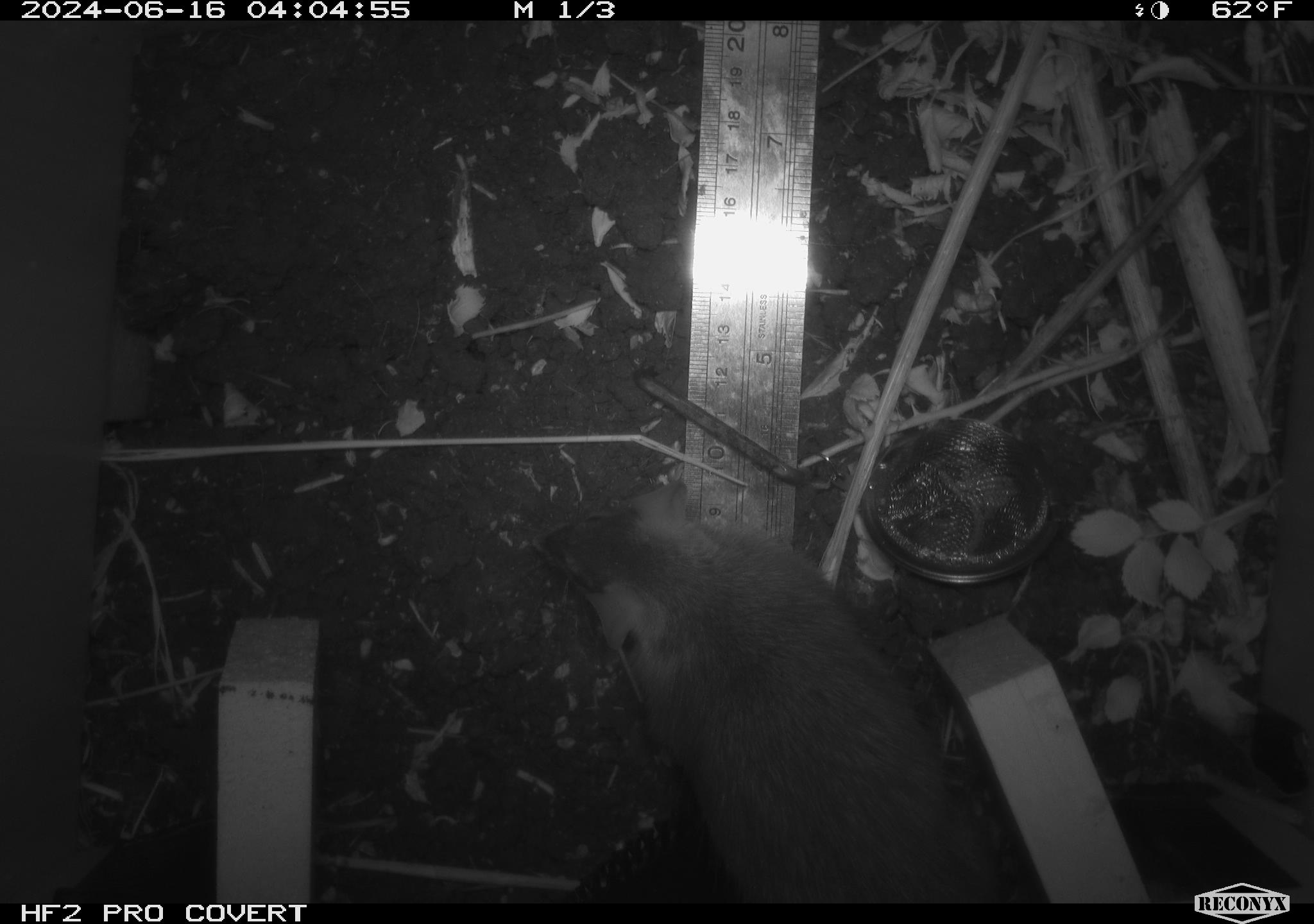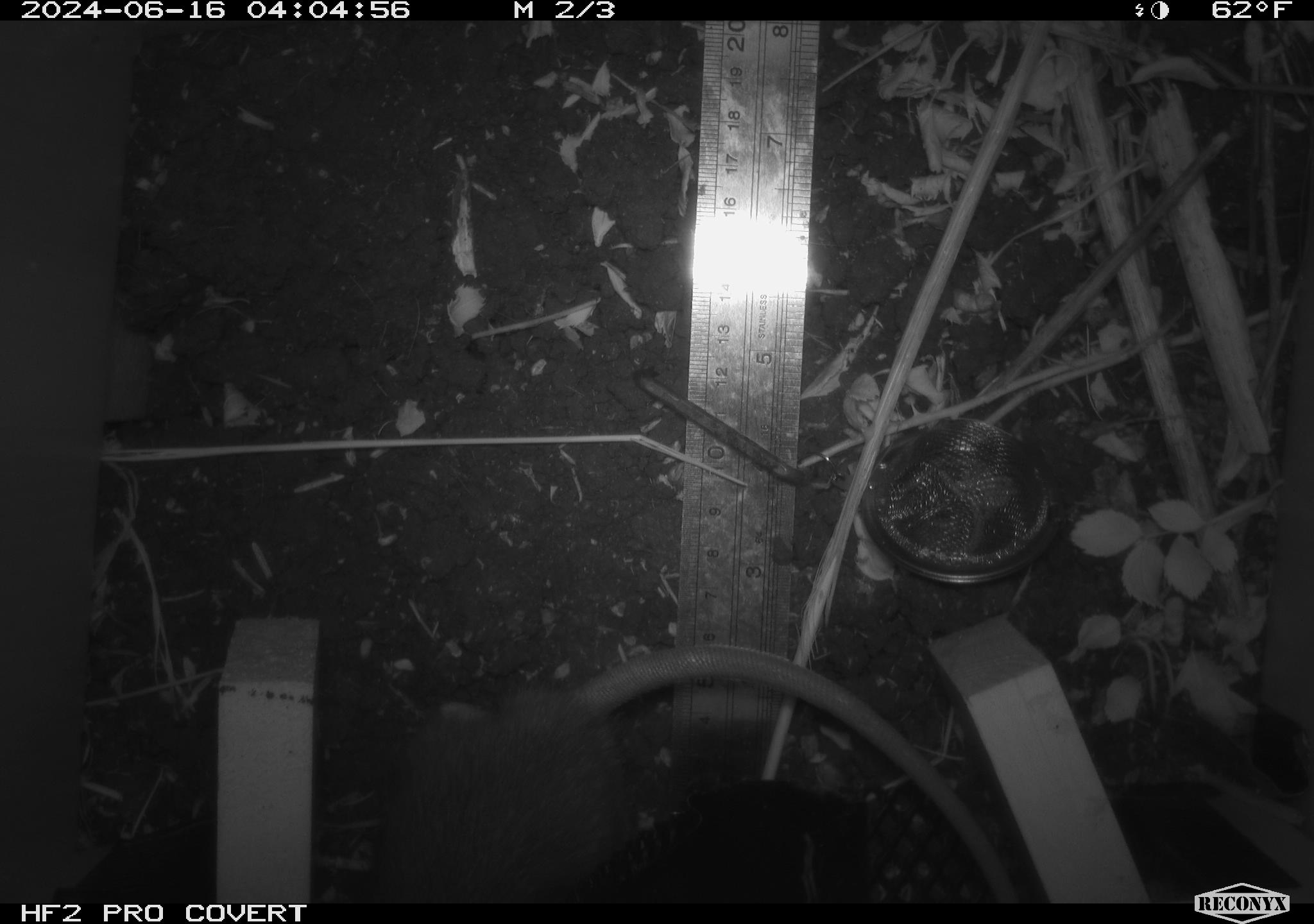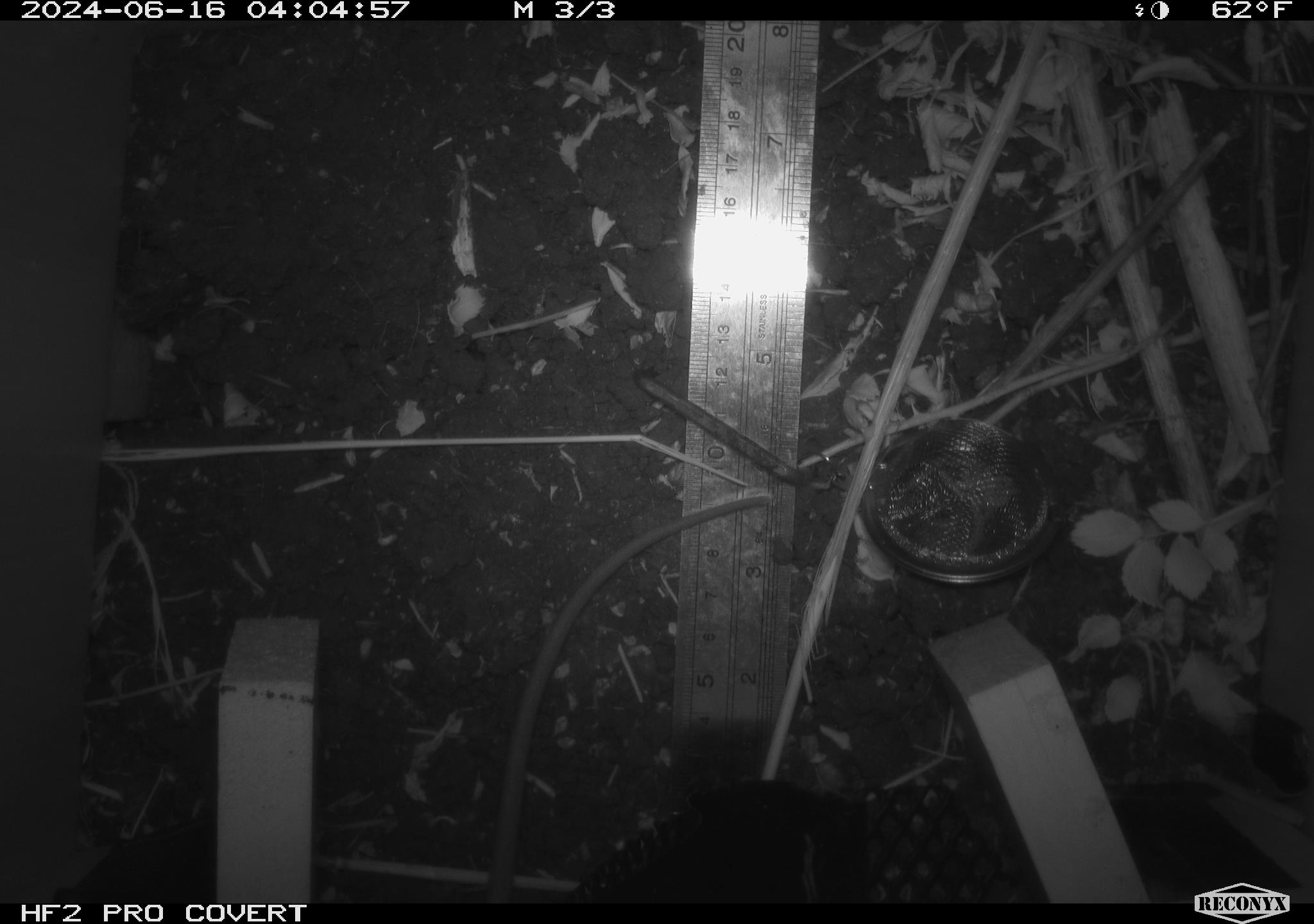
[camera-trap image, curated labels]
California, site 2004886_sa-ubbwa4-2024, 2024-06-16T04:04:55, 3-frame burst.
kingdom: Animalia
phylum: Chordata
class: Mammalia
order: Rodentia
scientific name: Rodentia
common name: woodrat or rat or mouse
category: woodrat or rat or mouse species